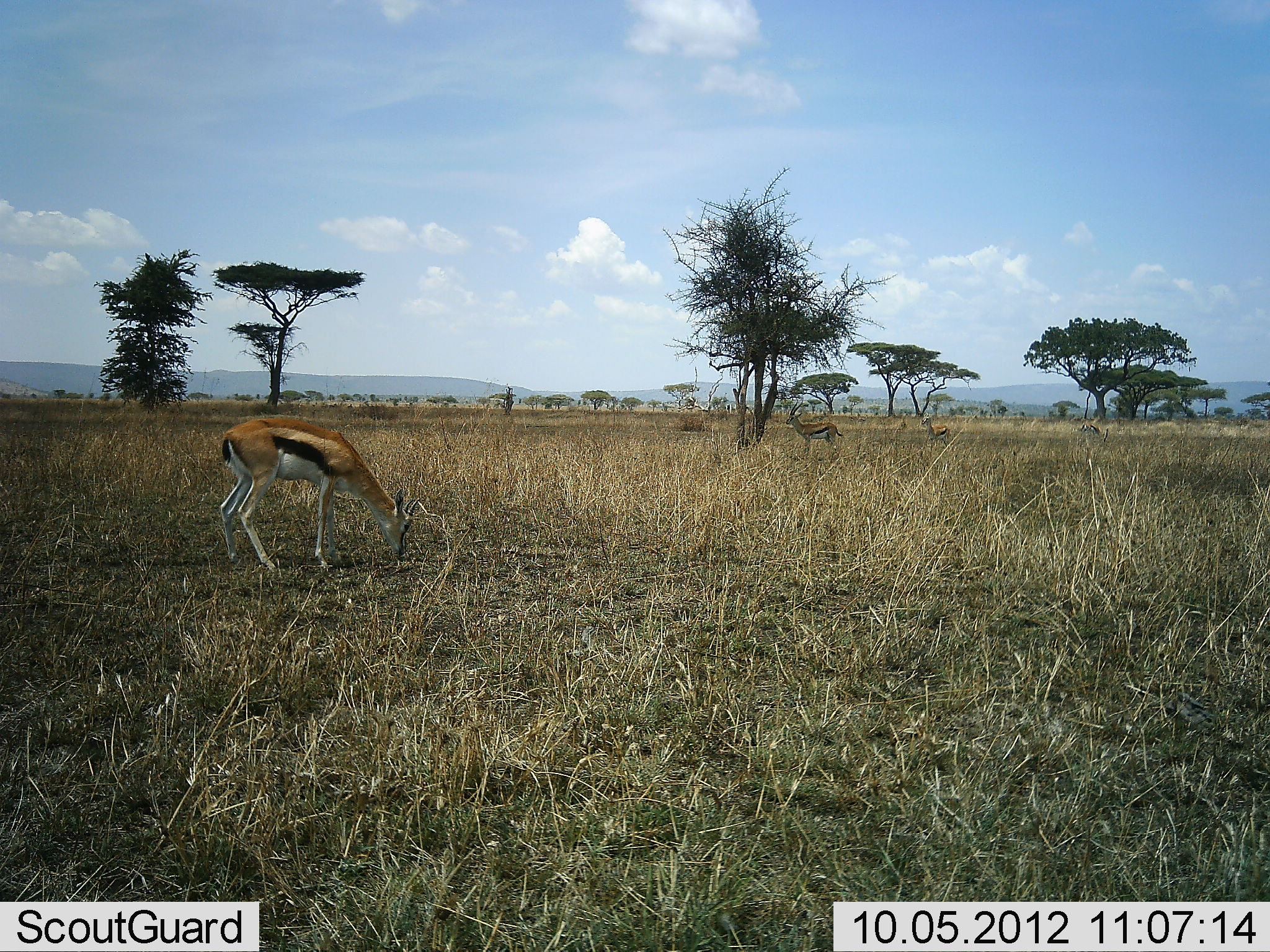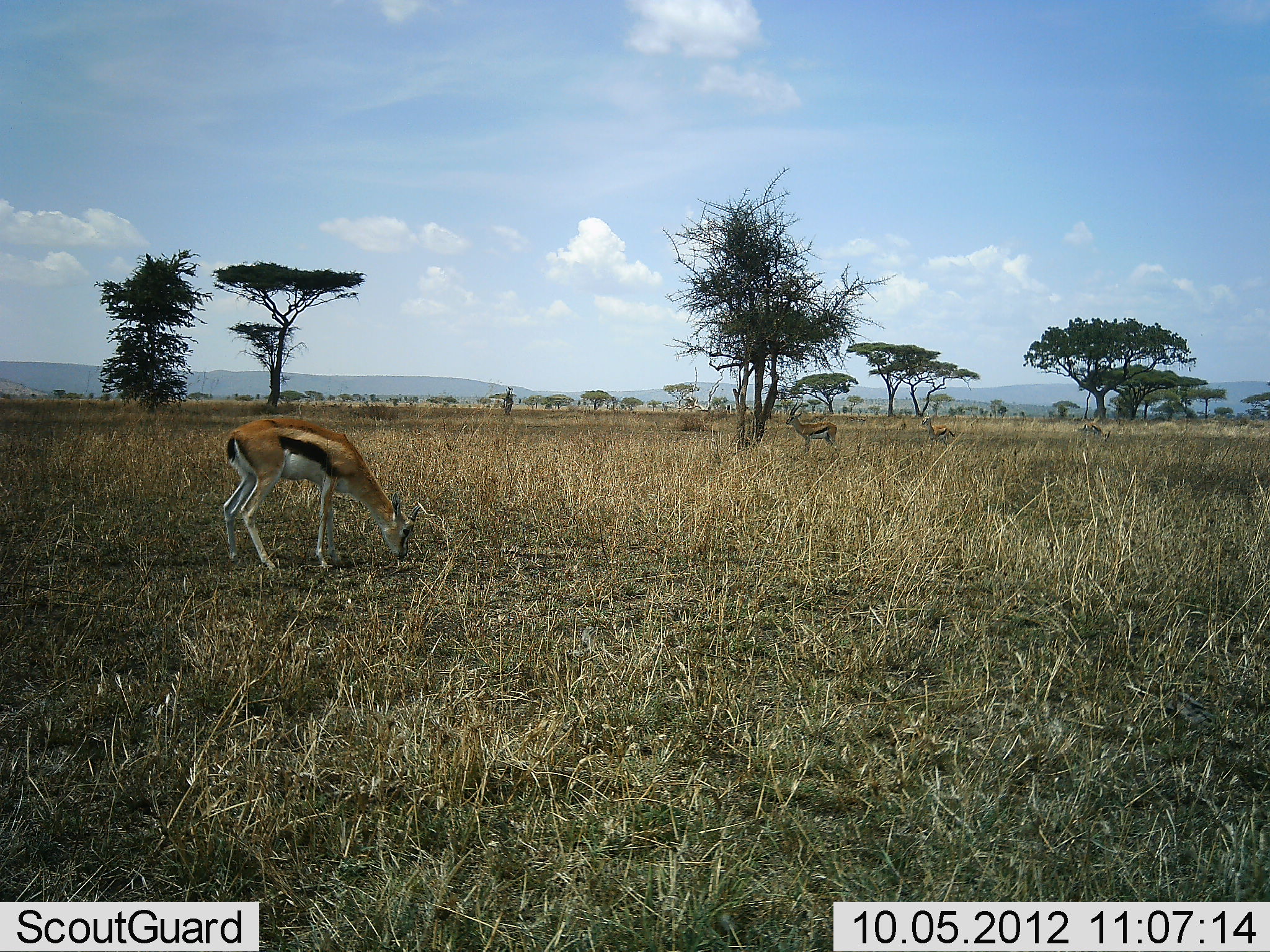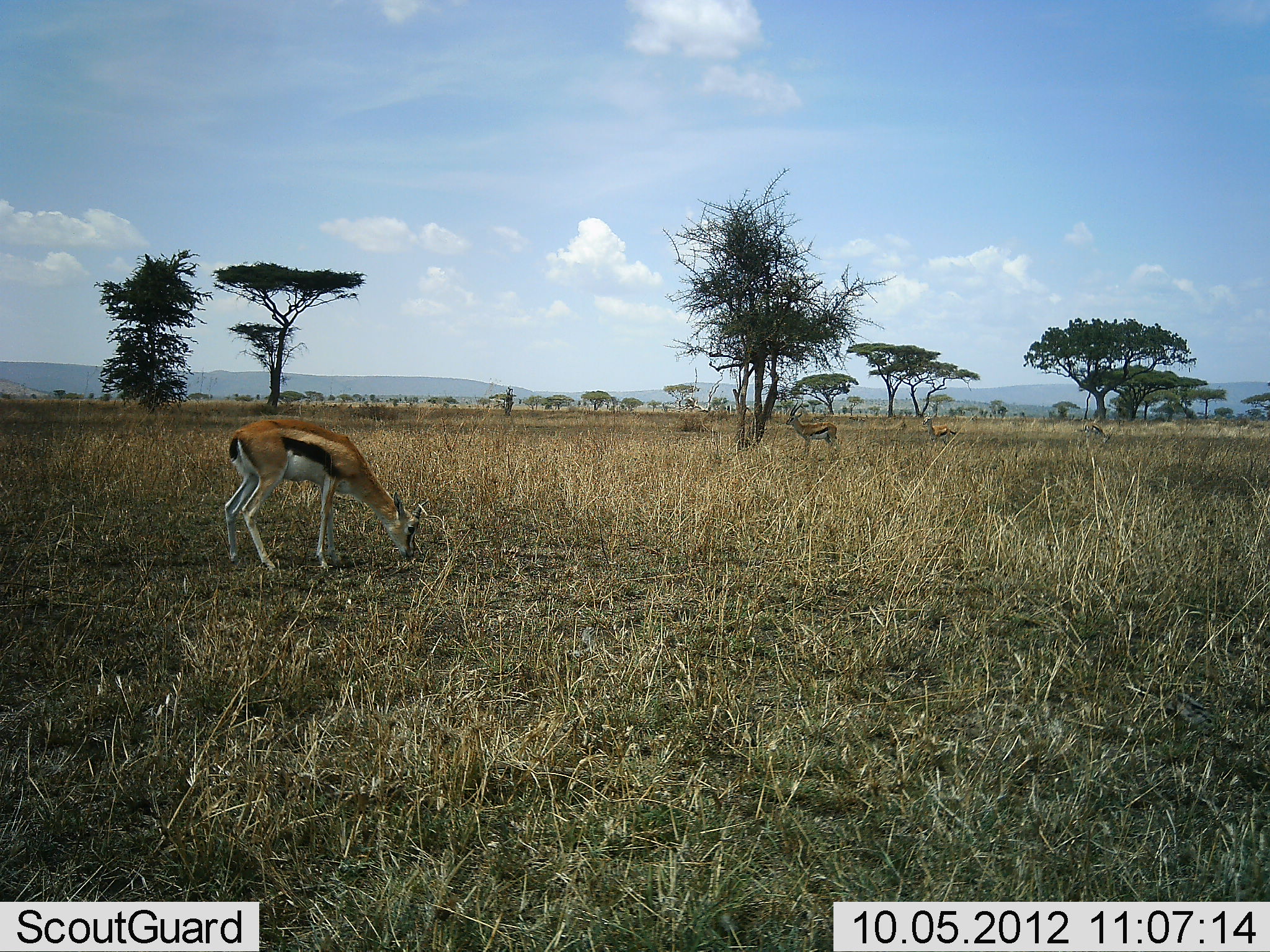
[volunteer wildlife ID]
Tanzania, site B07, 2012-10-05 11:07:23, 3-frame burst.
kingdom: Animalia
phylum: Chordata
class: Mammalia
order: Artiodactyla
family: Bovidae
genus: Eudorcas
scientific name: Eudorcas thomsonii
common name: thomson's gazelle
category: gazellethomsons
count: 3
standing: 90%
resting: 0%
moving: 0%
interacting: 0%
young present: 10%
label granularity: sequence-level